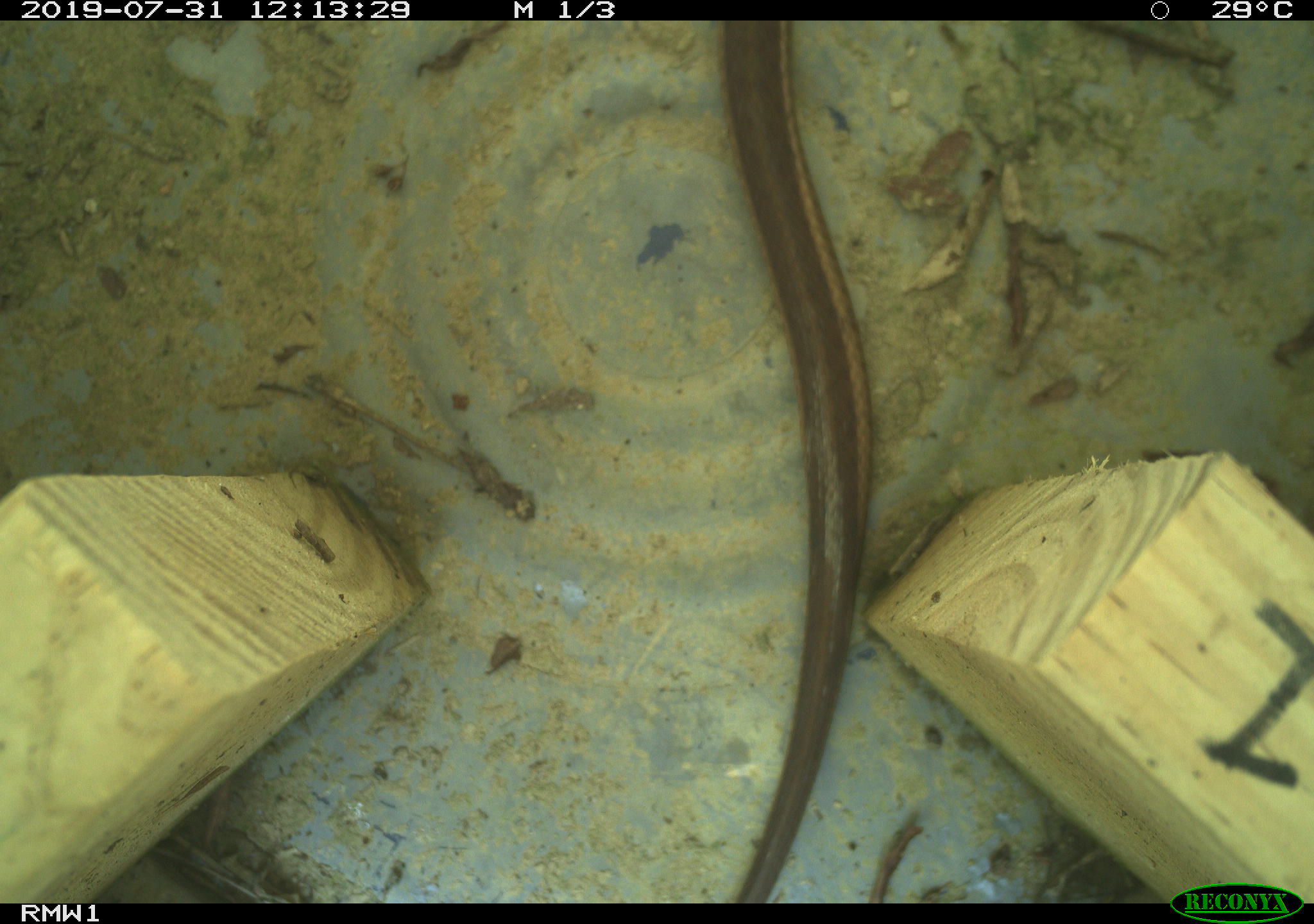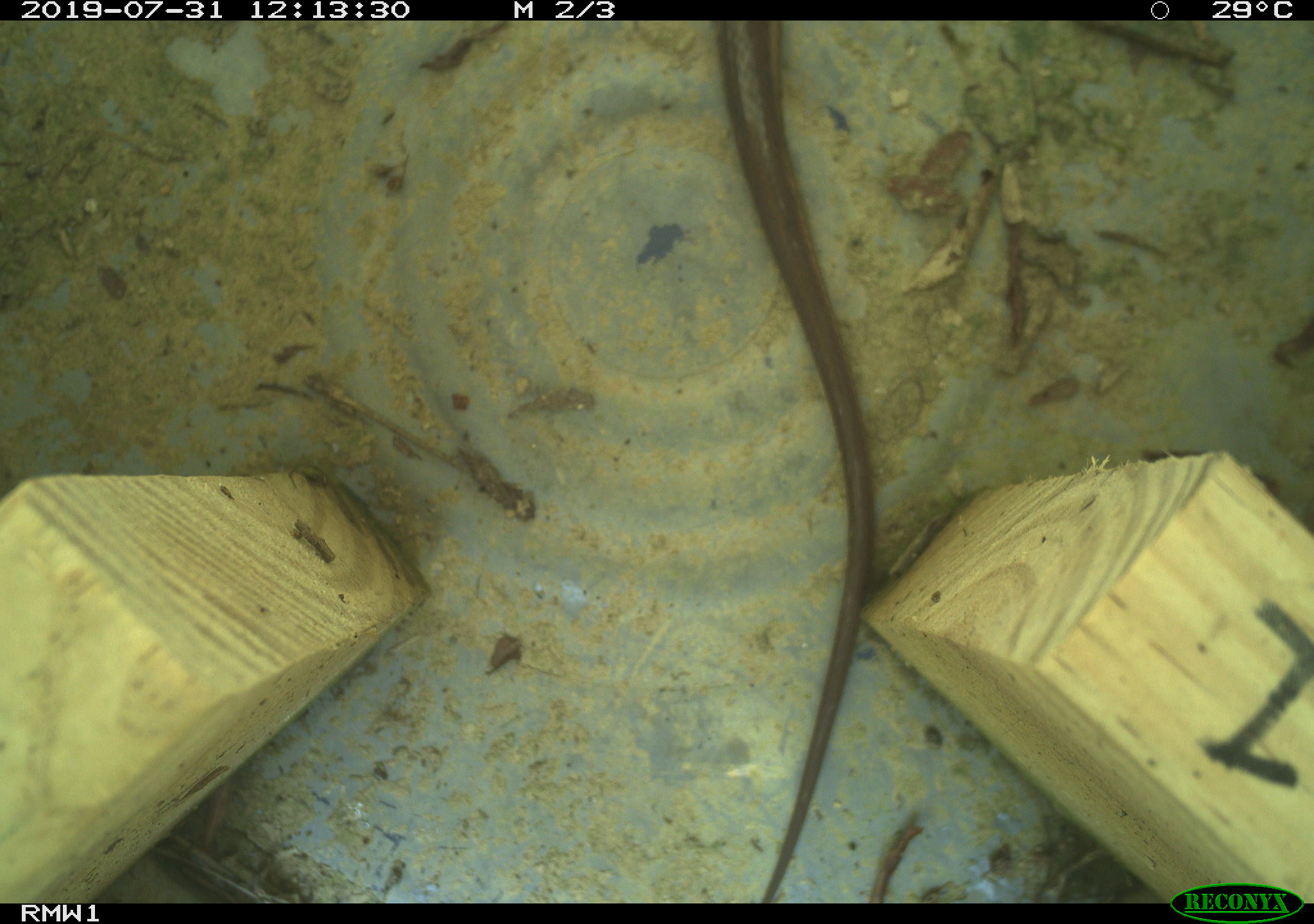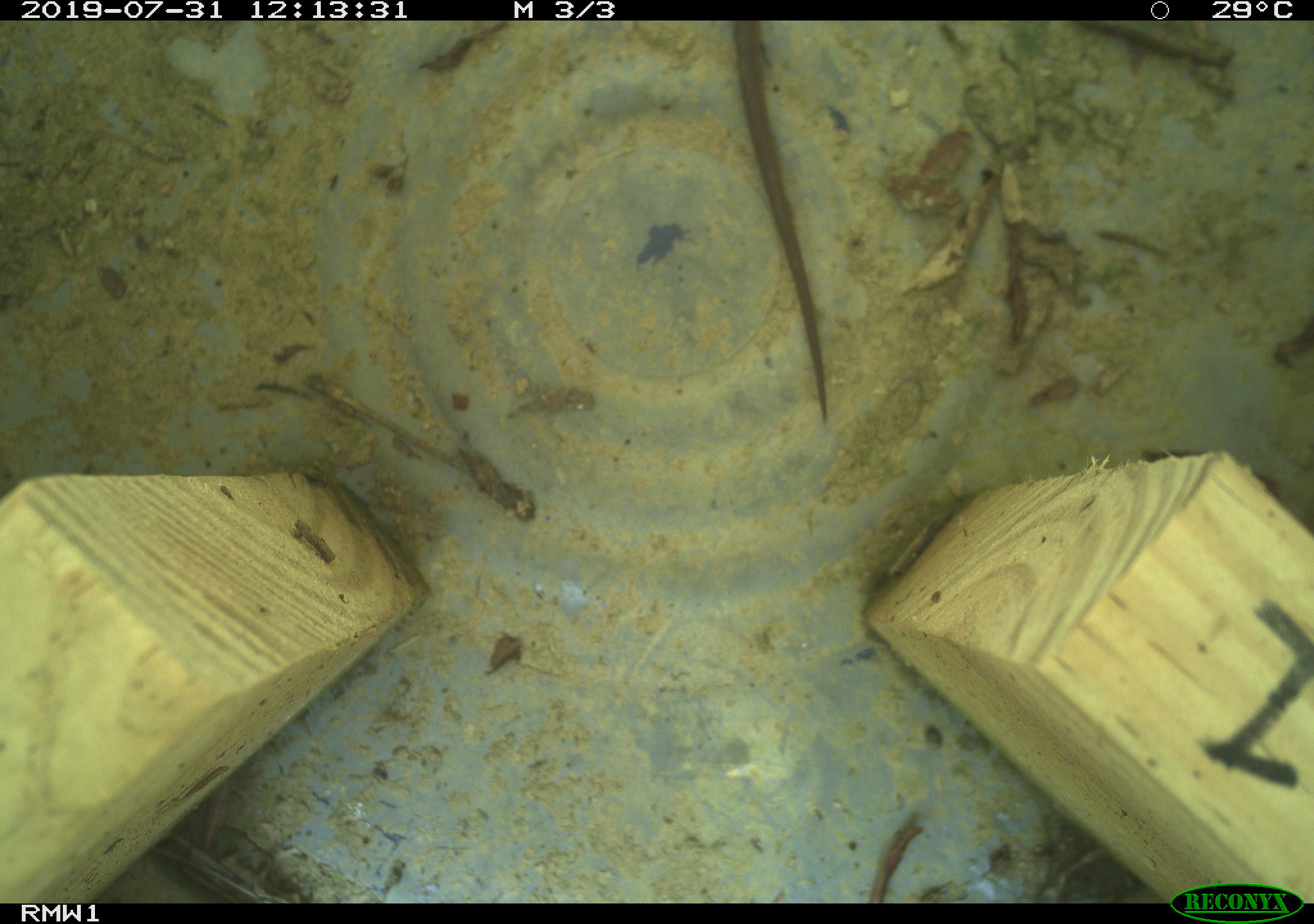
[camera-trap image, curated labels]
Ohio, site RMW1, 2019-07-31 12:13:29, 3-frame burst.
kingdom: Animalia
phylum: Chordata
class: Reptilia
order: Squamata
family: Colubridae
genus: Thamnophis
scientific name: Thamnophis sirtalis sirtalis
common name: eastern gartersnake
Eastern gartersnake (Thamnophis sirtalis sirtalis).